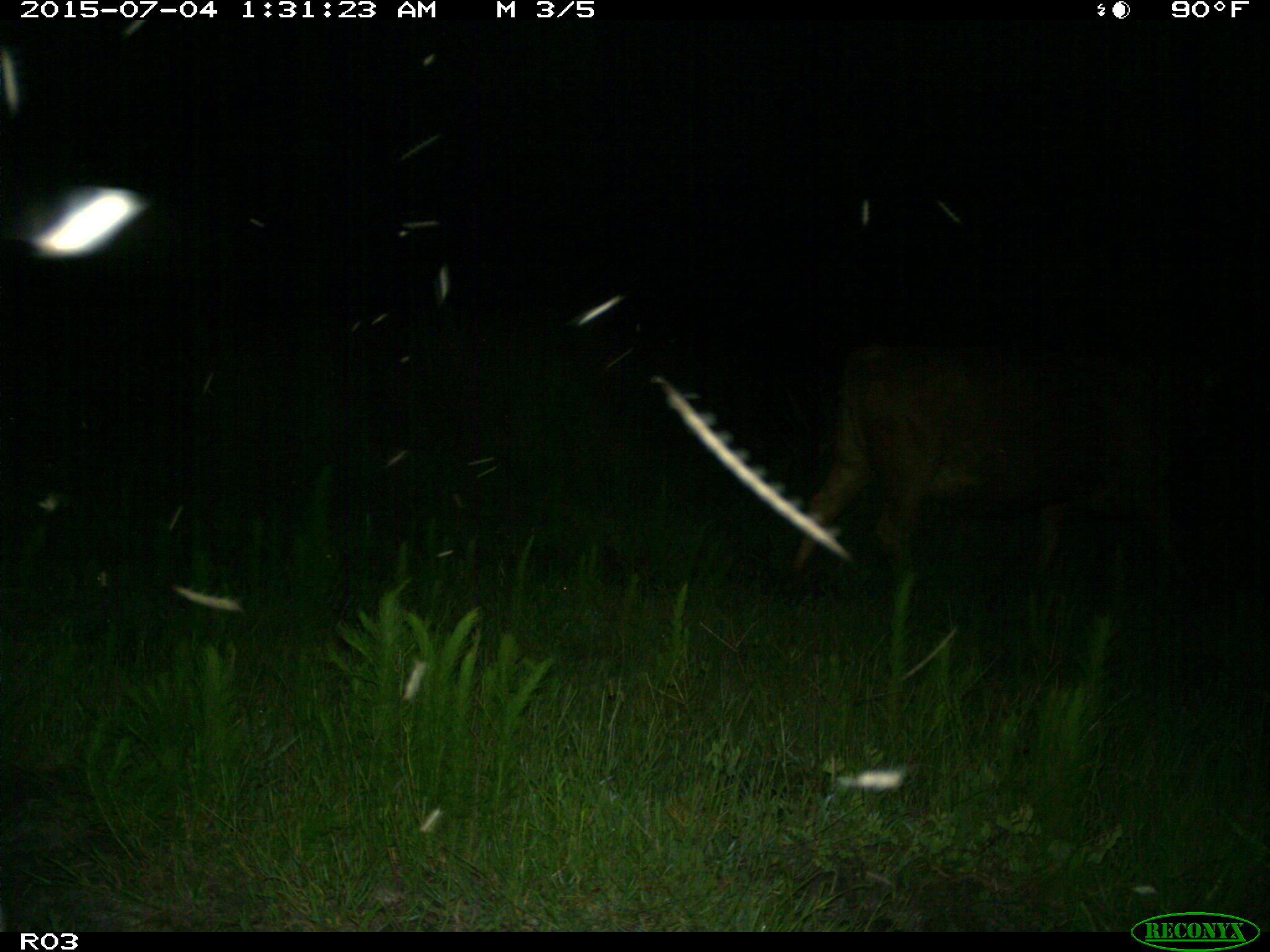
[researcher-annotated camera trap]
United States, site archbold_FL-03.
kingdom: Animalia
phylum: Chordata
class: Mammalia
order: Artiodactyla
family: Bovidae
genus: Bos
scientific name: Bos taurus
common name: domestic cow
Bos taurus (domestic cow).